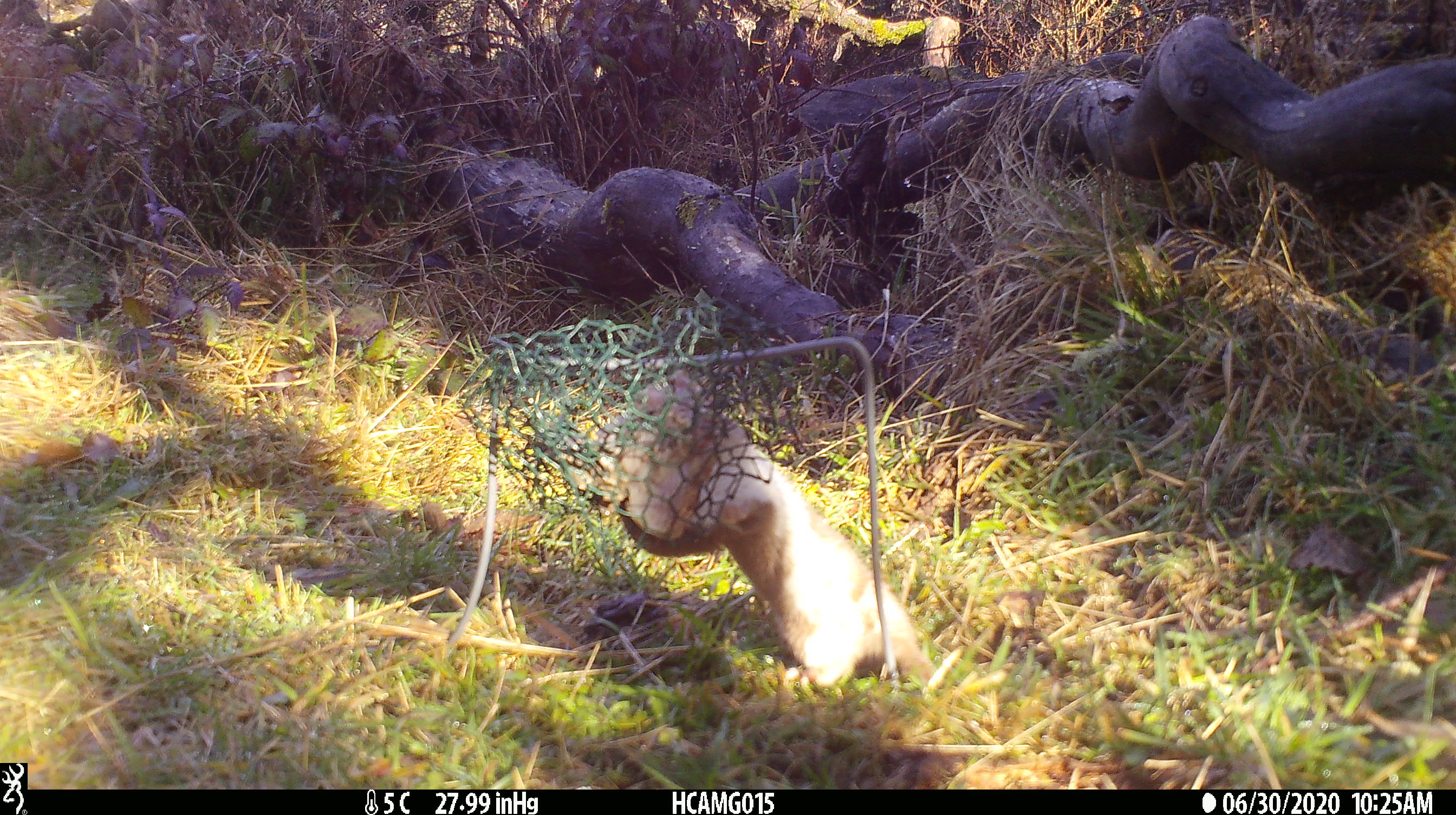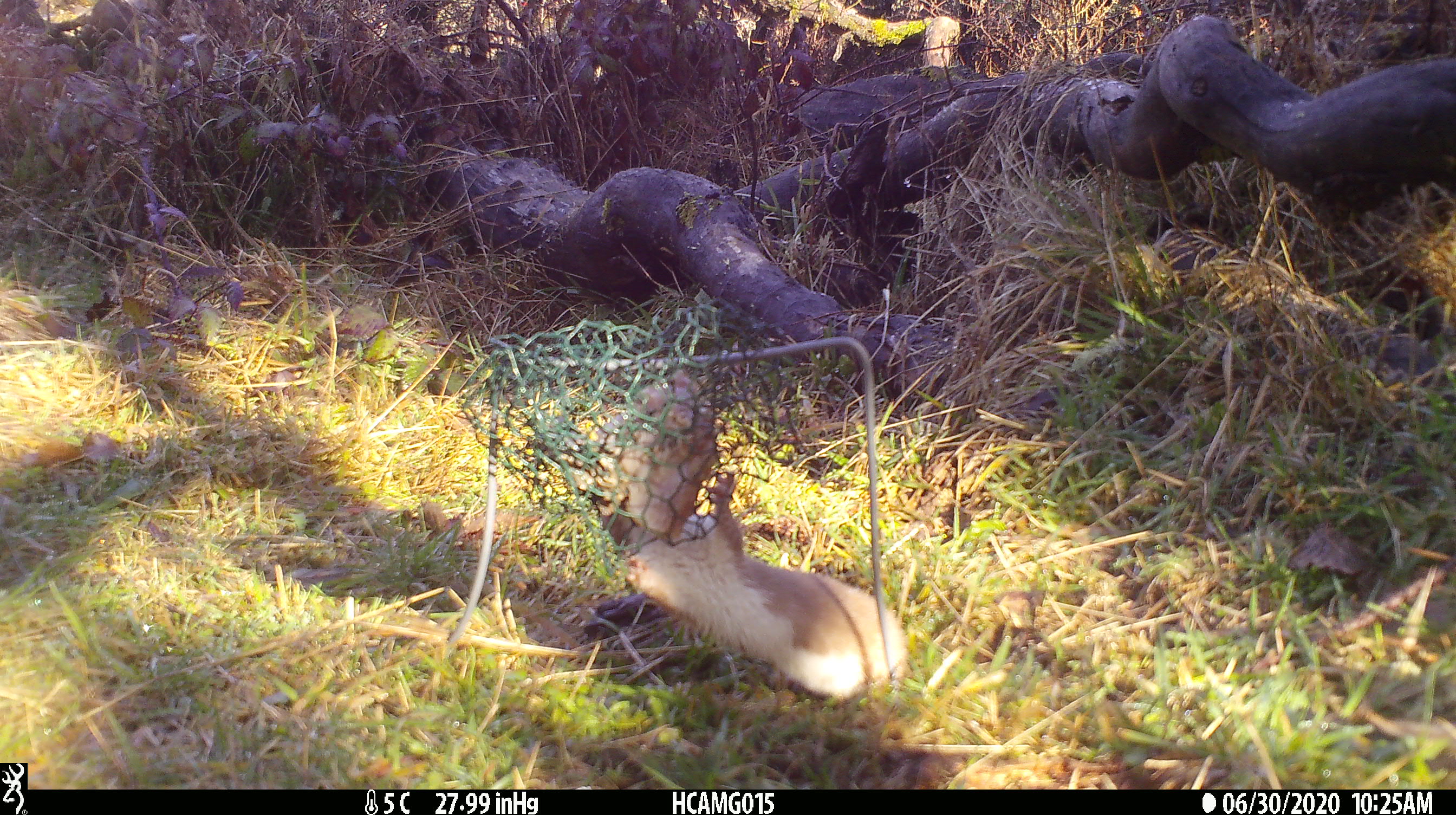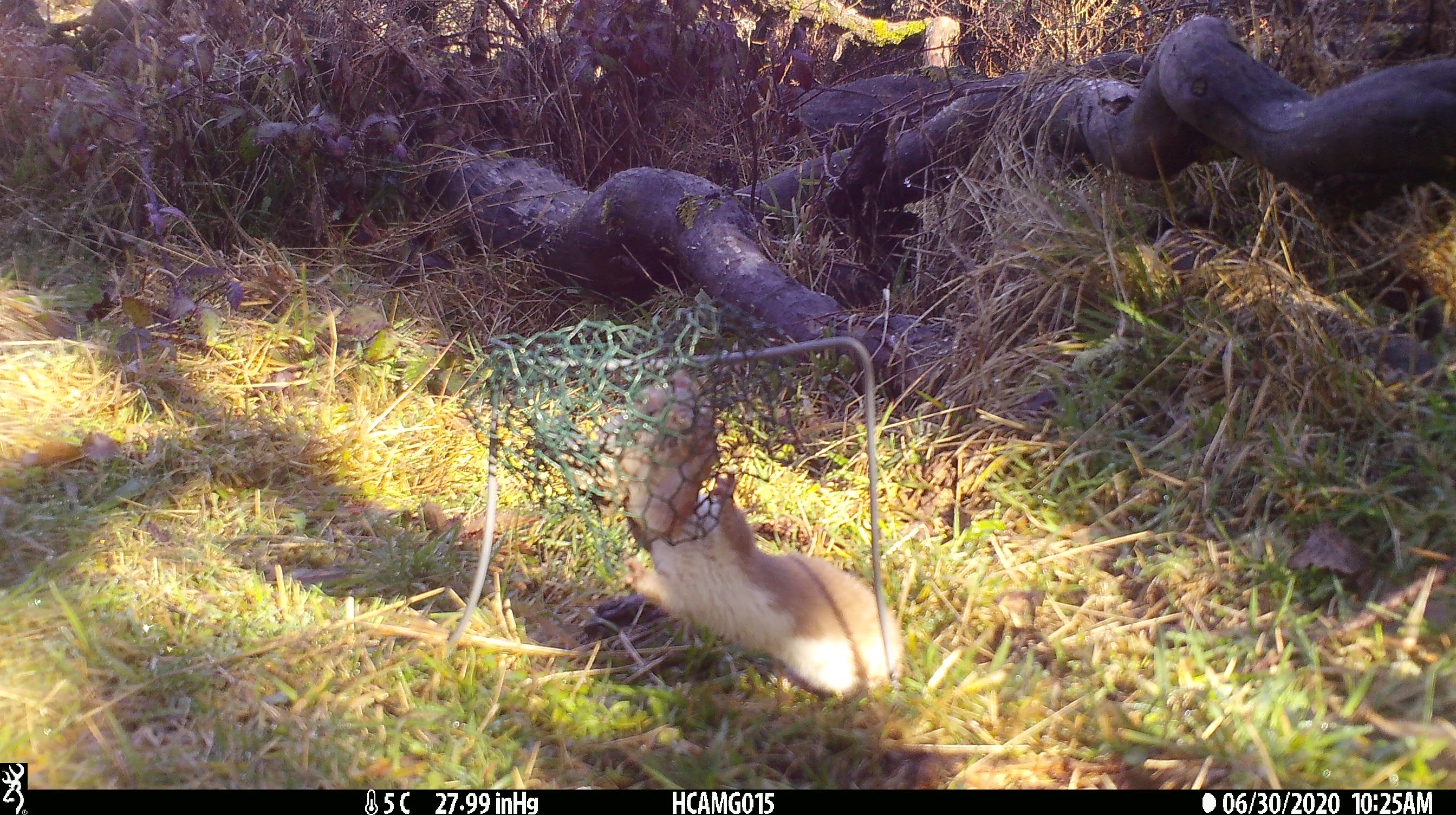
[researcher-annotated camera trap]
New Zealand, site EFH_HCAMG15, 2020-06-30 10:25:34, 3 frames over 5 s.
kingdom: Animalia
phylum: Chordata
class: Mammalia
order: Carnivora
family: Mustelidae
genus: Mustela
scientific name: Mustela nivalis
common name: least weasel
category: weasel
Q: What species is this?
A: Weasel (least weasel) (Mustela nivalis).